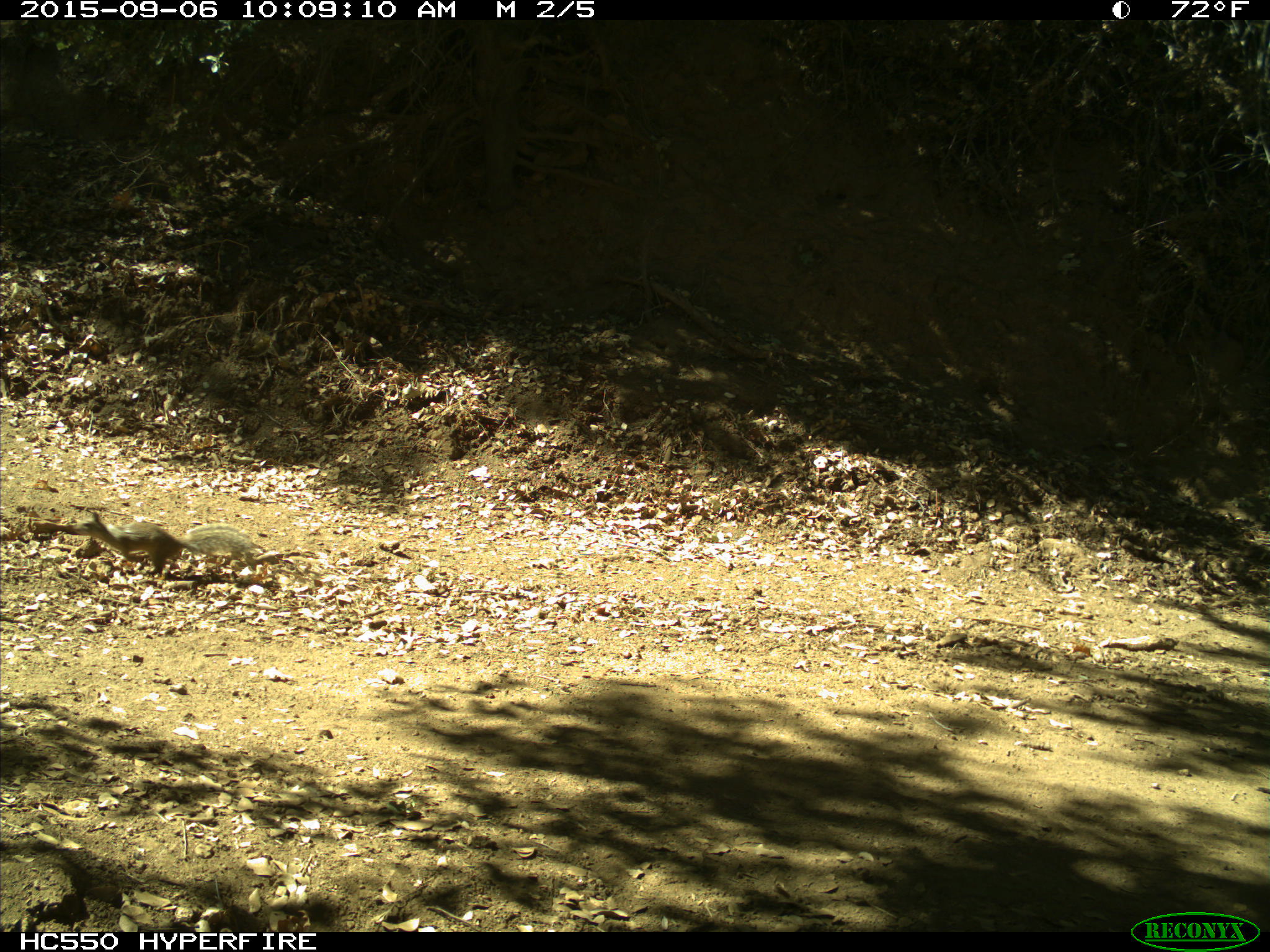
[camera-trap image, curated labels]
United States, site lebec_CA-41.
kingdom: Animalia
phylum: Chordata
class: Mammalia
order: Rodentia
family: Sciuridae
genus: Otospermophilus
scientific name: Otospermophilus beecheyi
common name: california ground squirrel